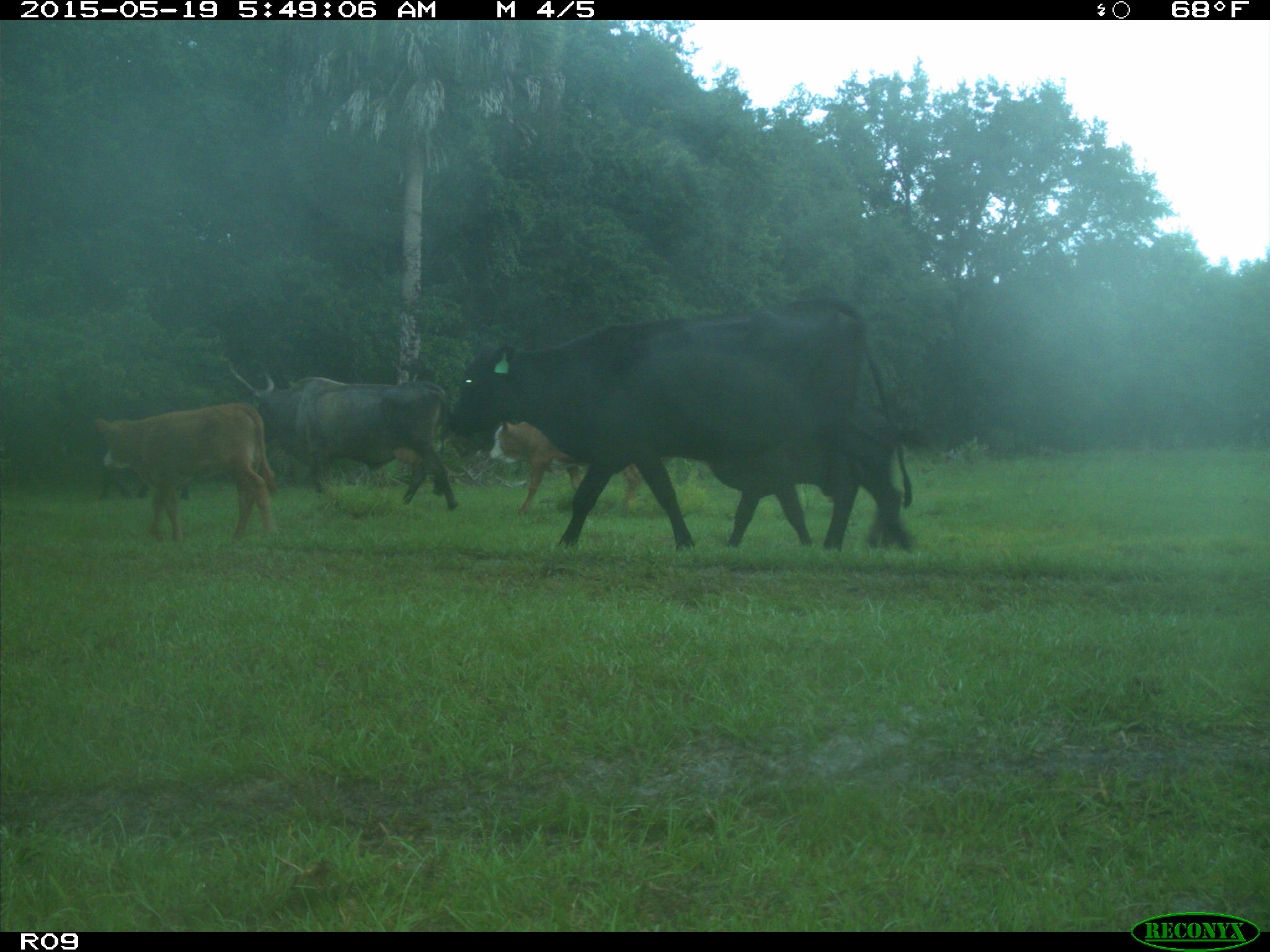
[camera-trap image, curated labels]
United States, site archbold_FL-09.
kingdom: Animalia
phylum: Chordata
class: Mammalia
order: Artiodactyla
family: Bovidae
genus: Bos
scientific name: Bos taurus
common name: domestic cow